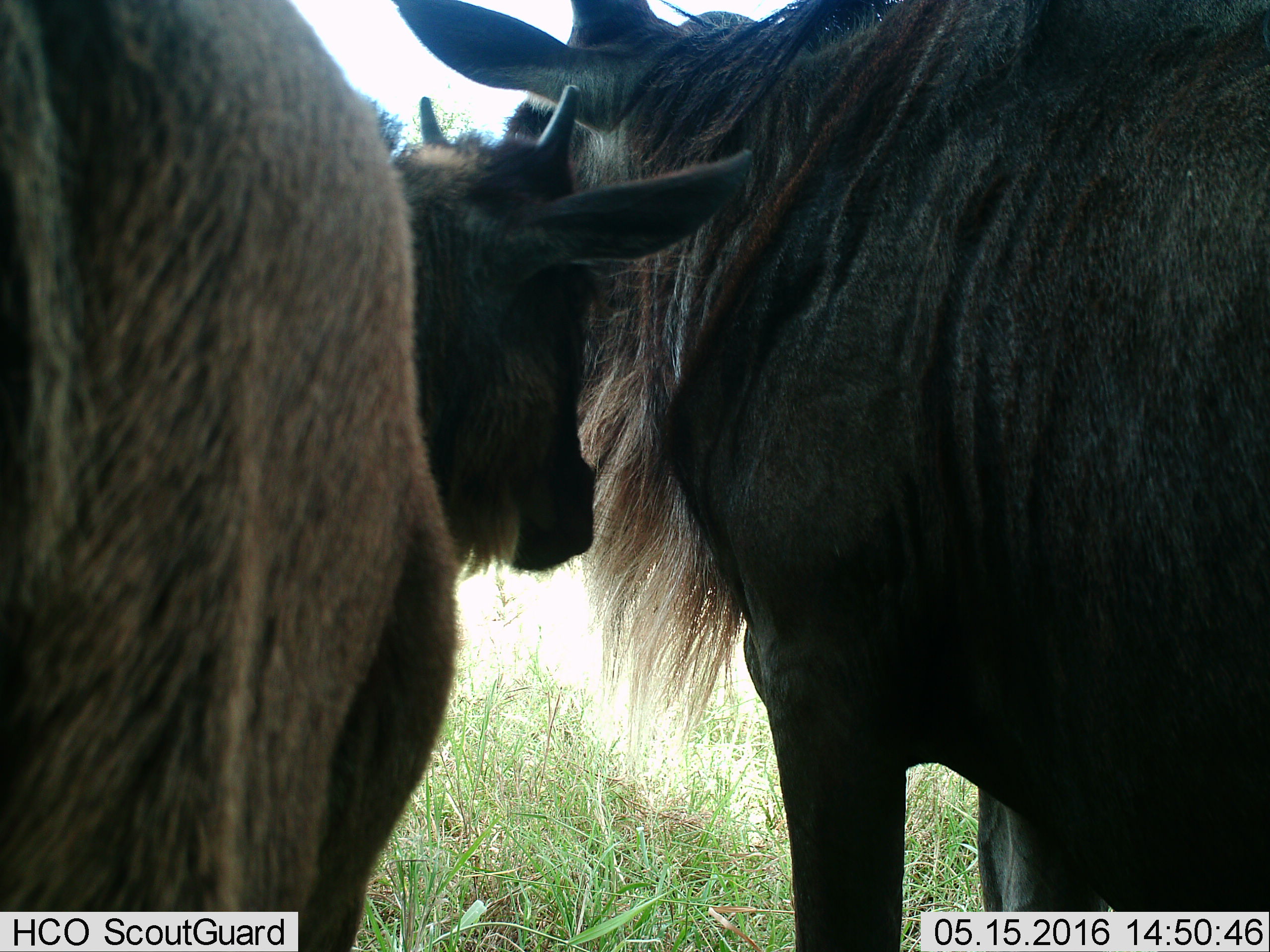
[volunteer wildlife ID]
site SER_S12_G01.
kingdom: Animalia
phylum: Chordata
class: Mammalia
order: Artiodactyla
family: Bovidae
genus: Connochaetes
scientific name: Connochaetes taurinus taurinus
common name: blue wildebeest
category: wildebeestblue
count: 2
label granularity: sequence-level